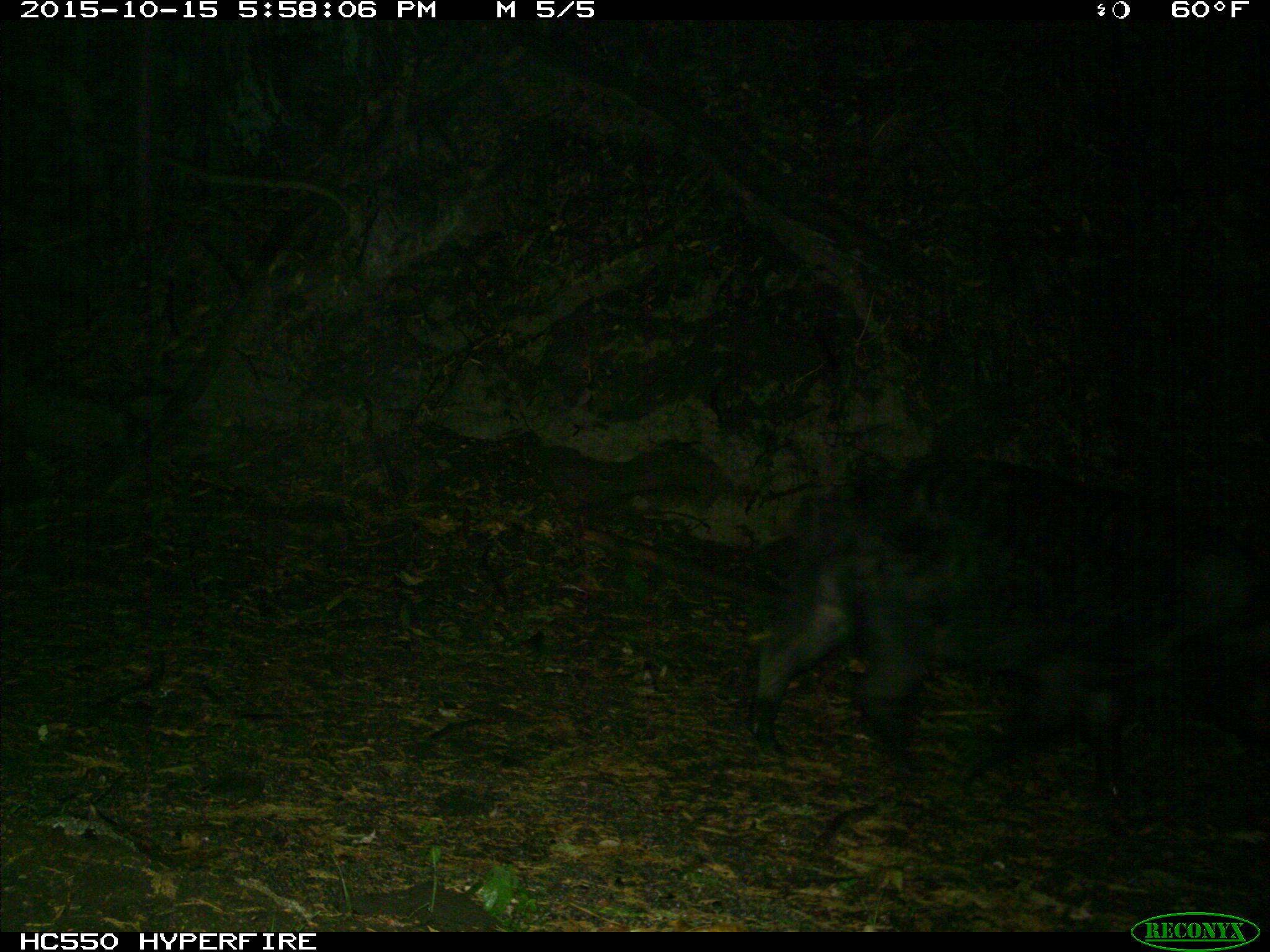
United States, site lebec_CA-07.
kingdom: Animalia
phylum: Chordata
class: Mammalia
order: Artiodactyla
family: Suidae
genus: Sus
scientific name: Sus scrofa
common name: wild boar